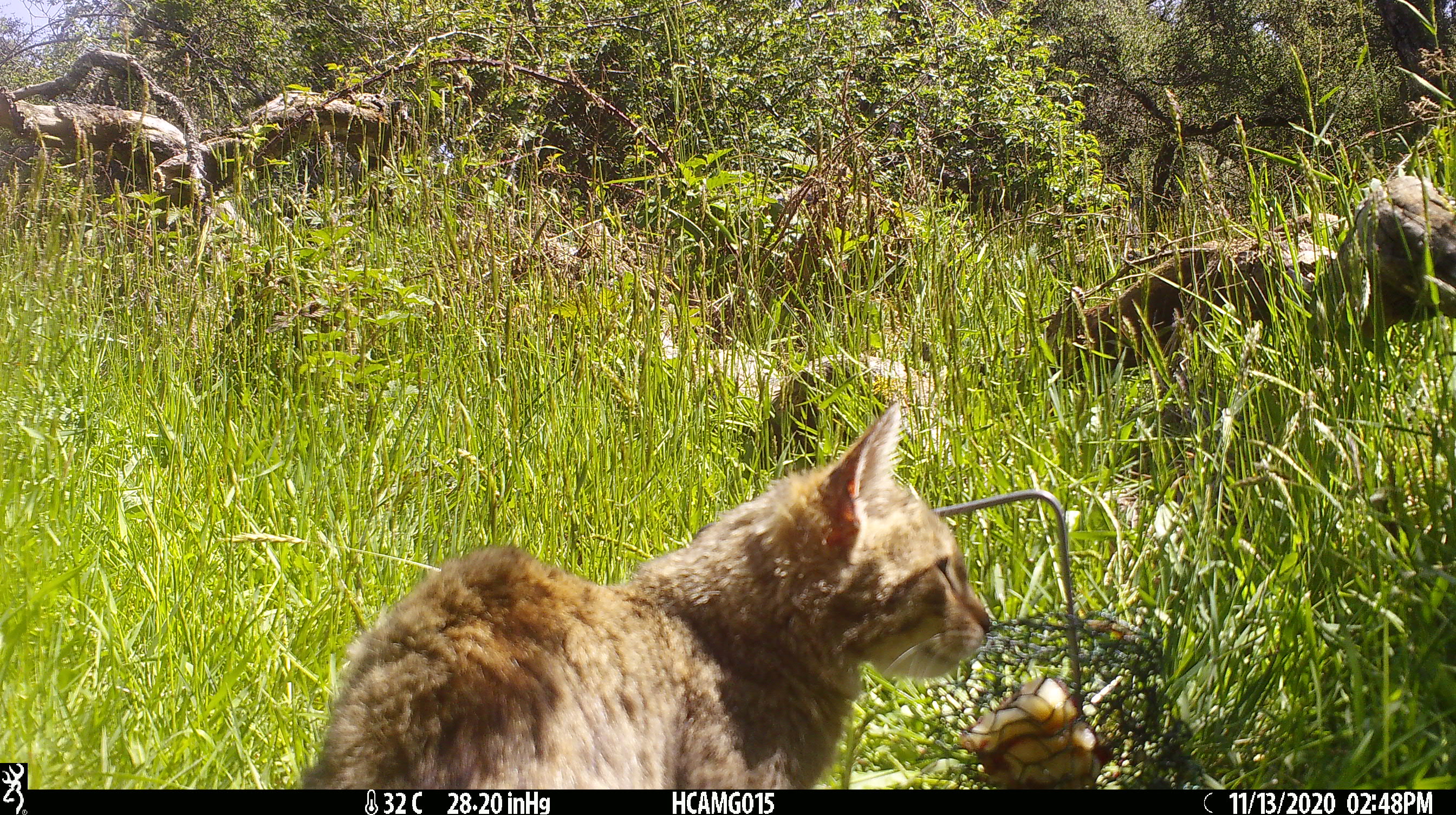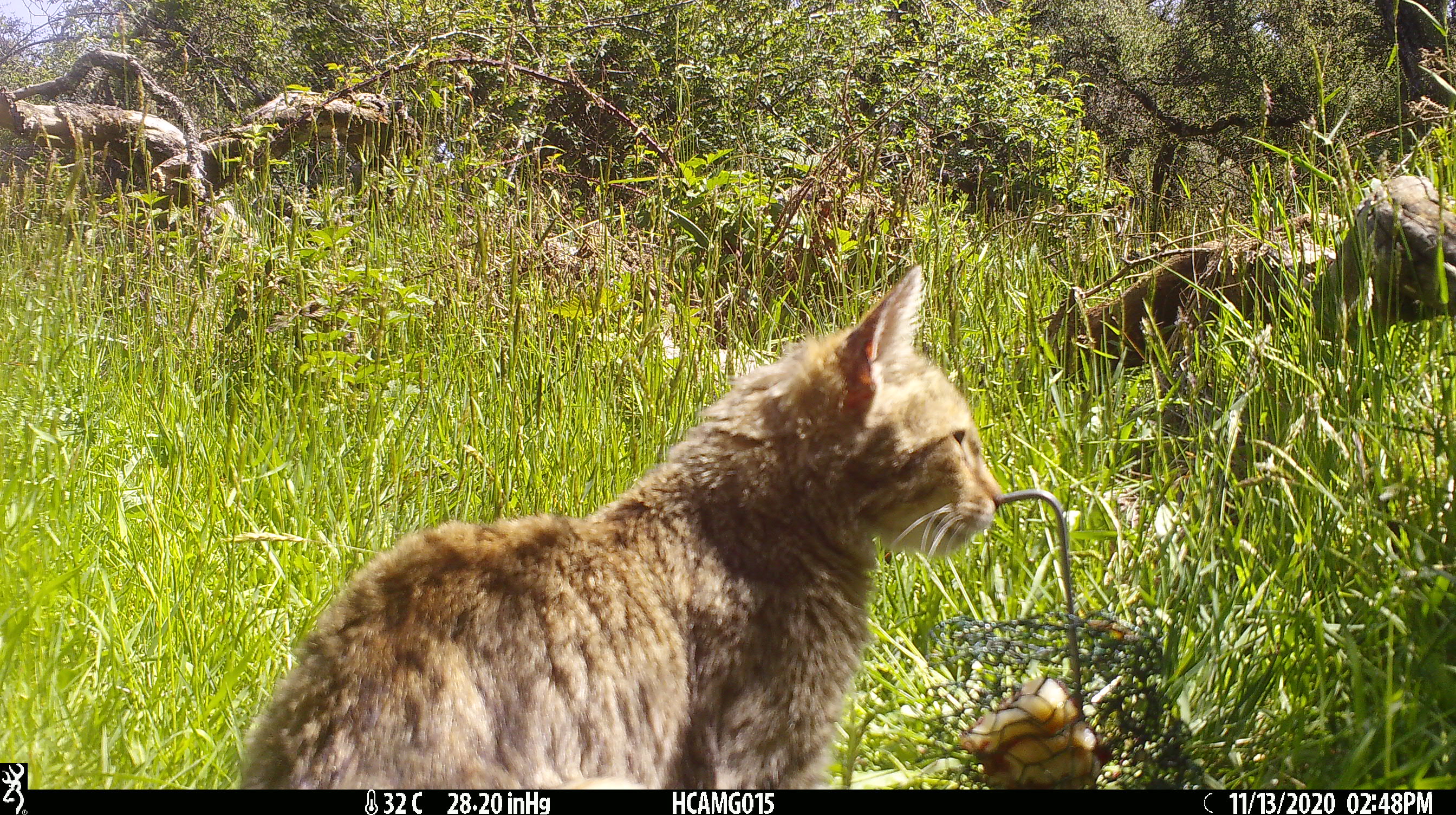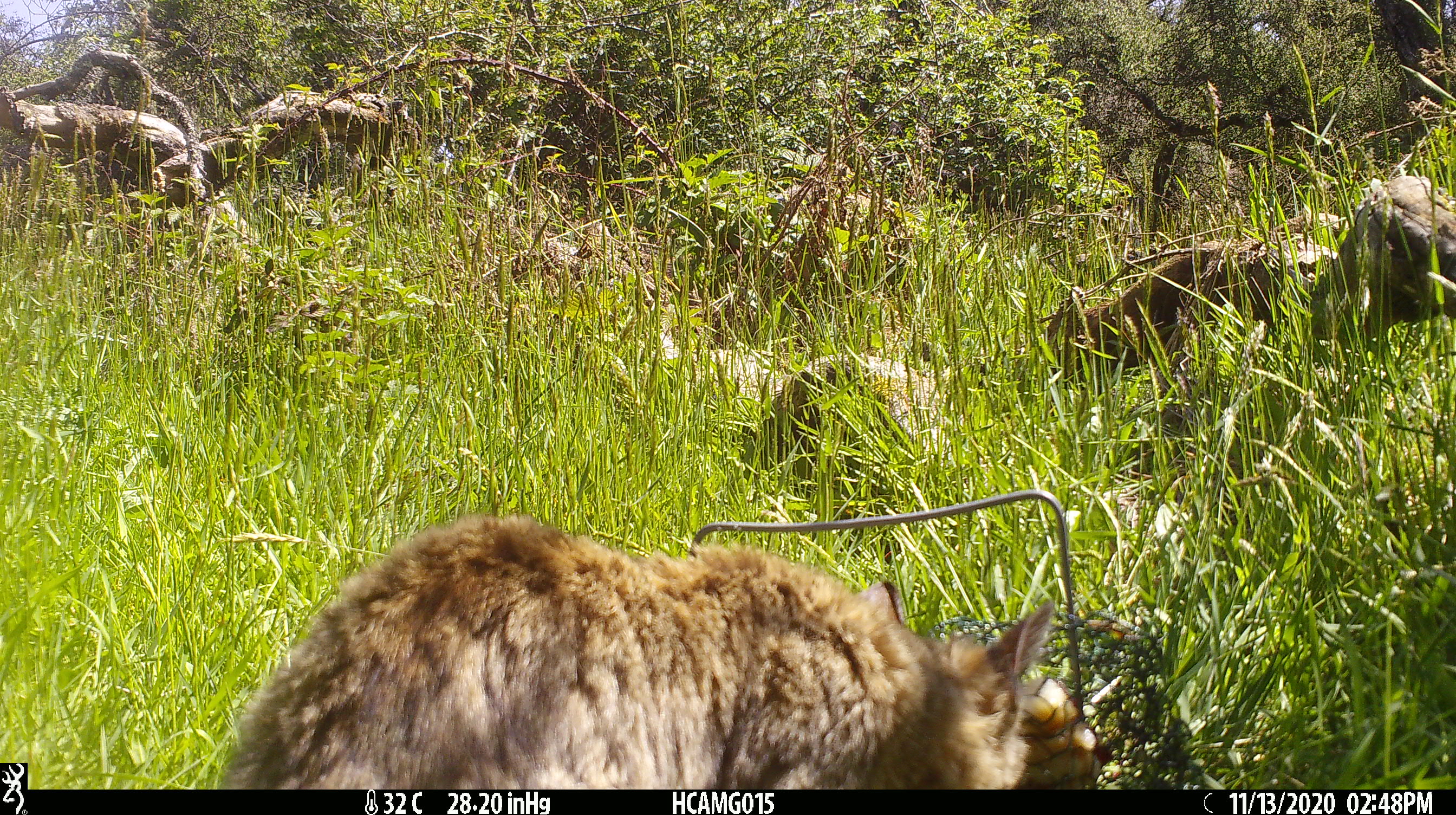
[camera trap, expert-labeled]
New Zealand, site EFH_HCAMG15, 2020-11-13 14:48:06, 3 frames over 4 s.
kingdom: Animalia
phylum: Chordata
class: Mammalia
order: Carnivora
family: Felidae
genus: Felis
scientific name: Felis catus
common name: domestic cat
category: cat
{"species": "cat (domestic cat) (Felis catus)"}